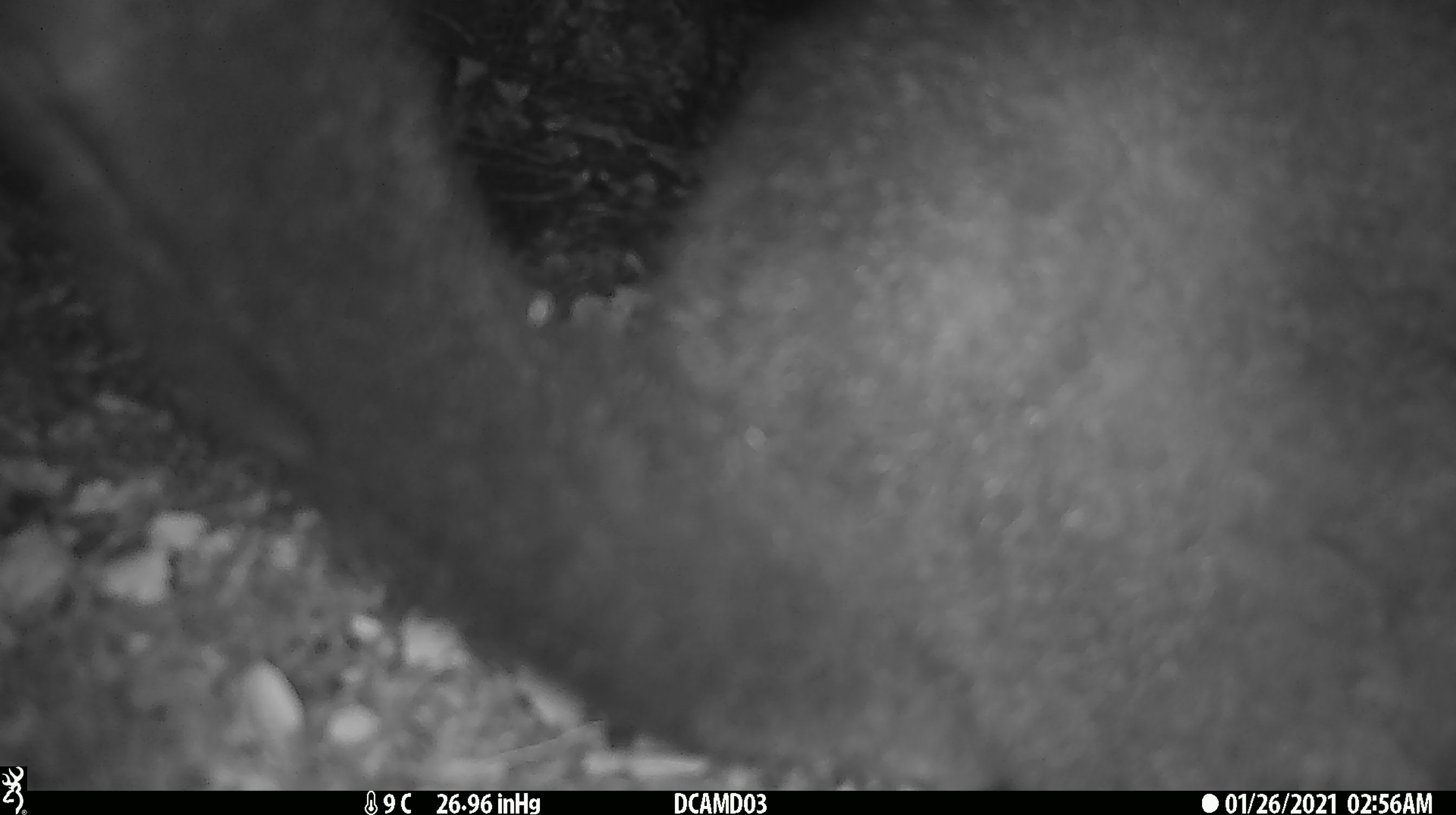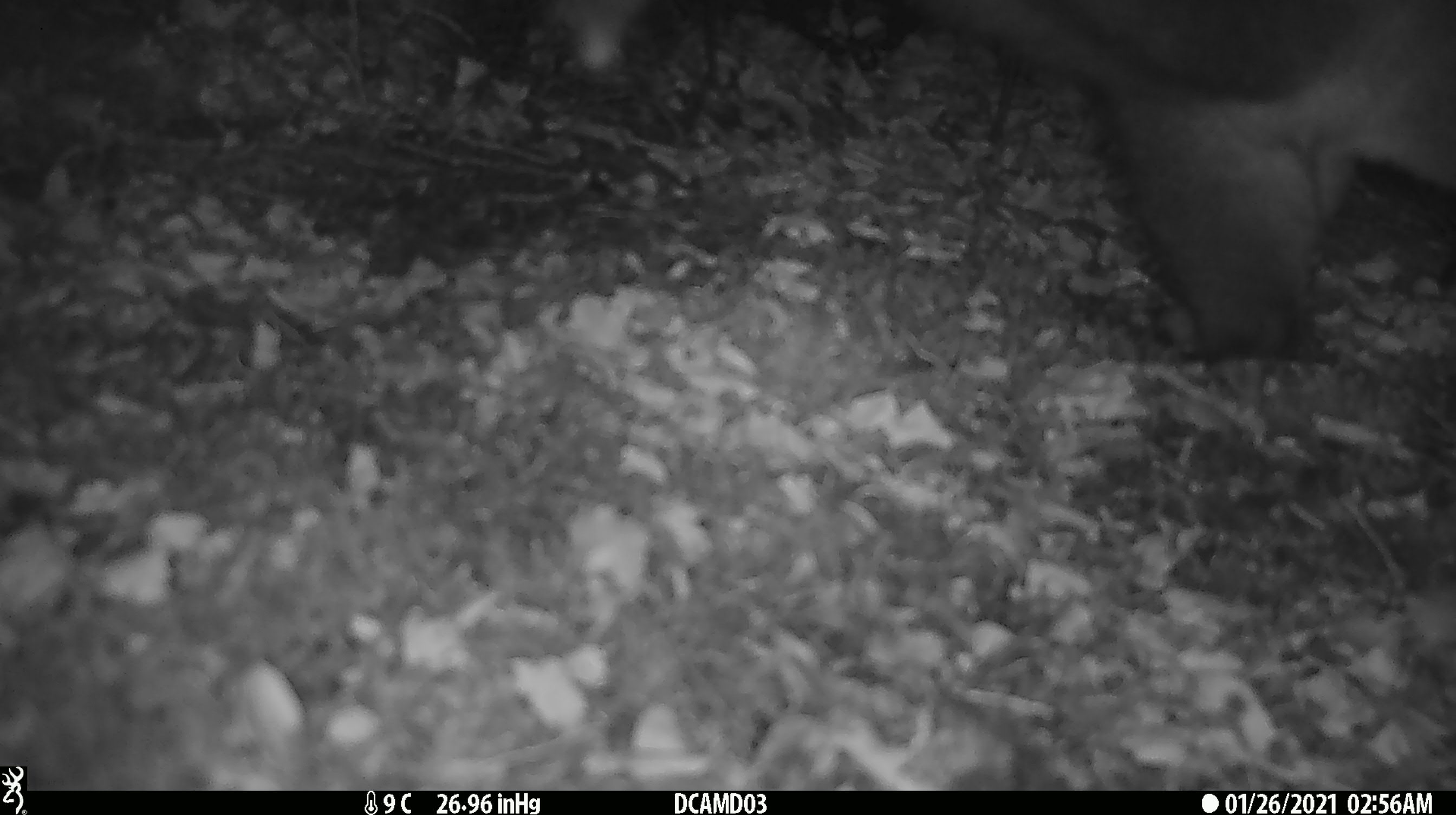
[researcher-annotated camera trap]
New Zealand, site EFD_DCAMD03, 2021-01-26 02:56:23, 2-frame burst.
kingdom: Animalia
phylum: Chordata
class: Mammalia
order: Diprotodontia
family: Phalangeridae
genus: Trichosurus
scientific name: Trichosurus vulpecula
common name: common brushtail possum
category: possum